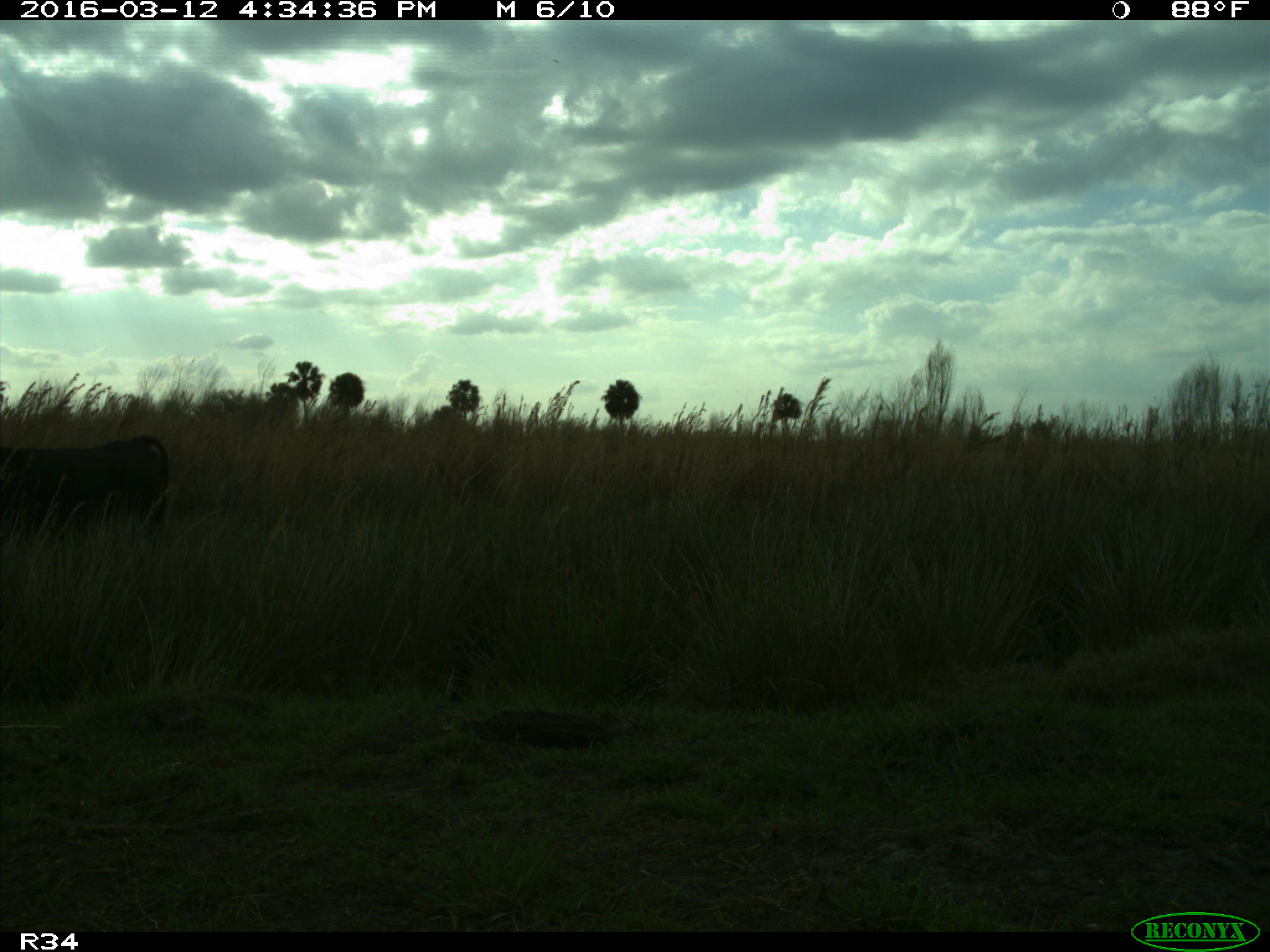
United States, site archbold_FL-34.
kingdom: Animalia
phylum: Chordata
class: Mammalia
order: Artiodactyla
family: Bovidae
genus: Bos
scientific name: Bos taurus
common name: domestic cow